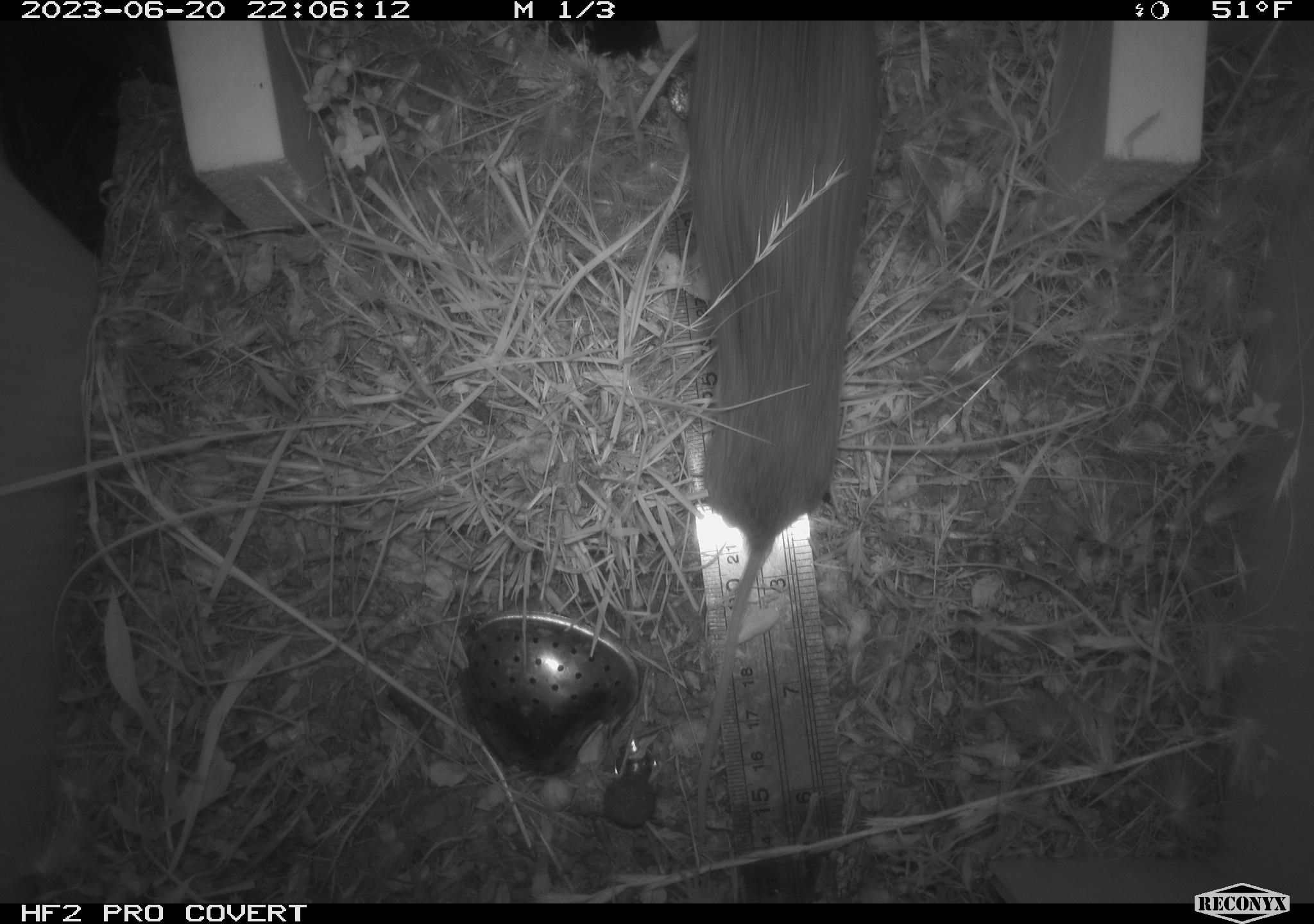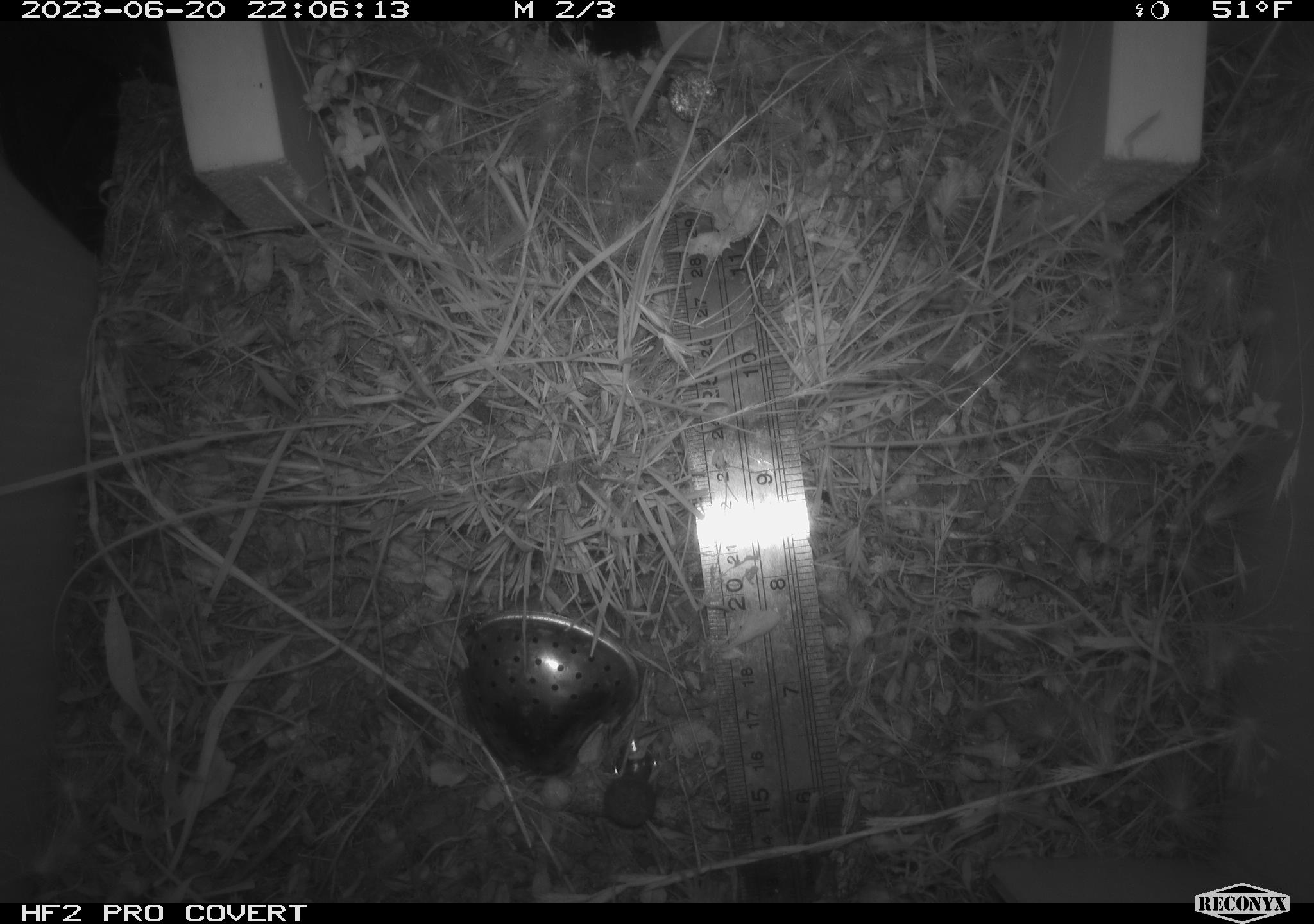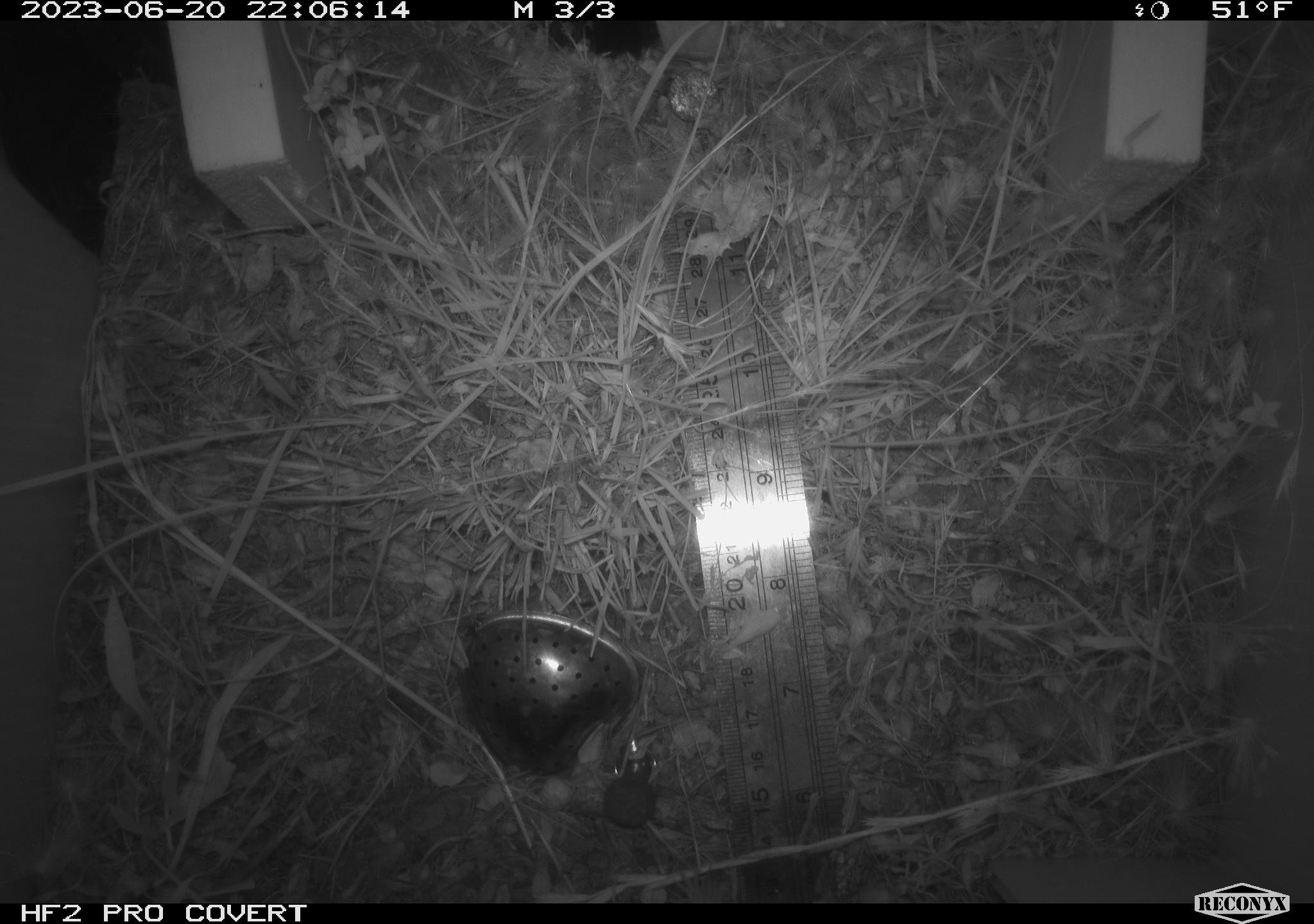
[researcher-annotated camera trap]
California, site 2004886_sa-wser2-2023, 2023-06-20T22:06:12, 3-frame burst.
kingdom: Animalia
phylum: Chordata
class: Mammalia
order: Rodentia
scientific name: Rodentia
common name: mouse species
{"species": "mouse species (Rodentia)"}